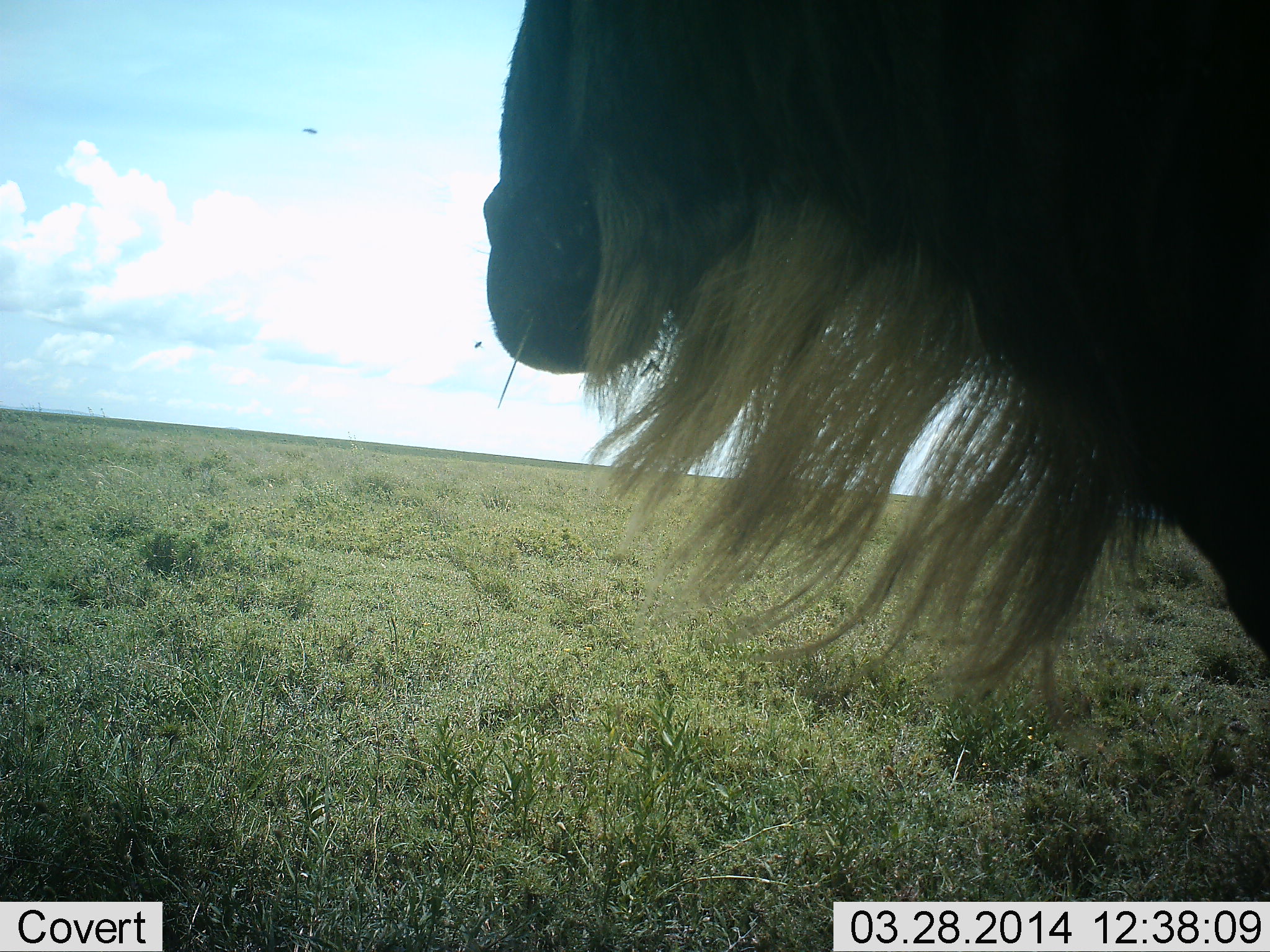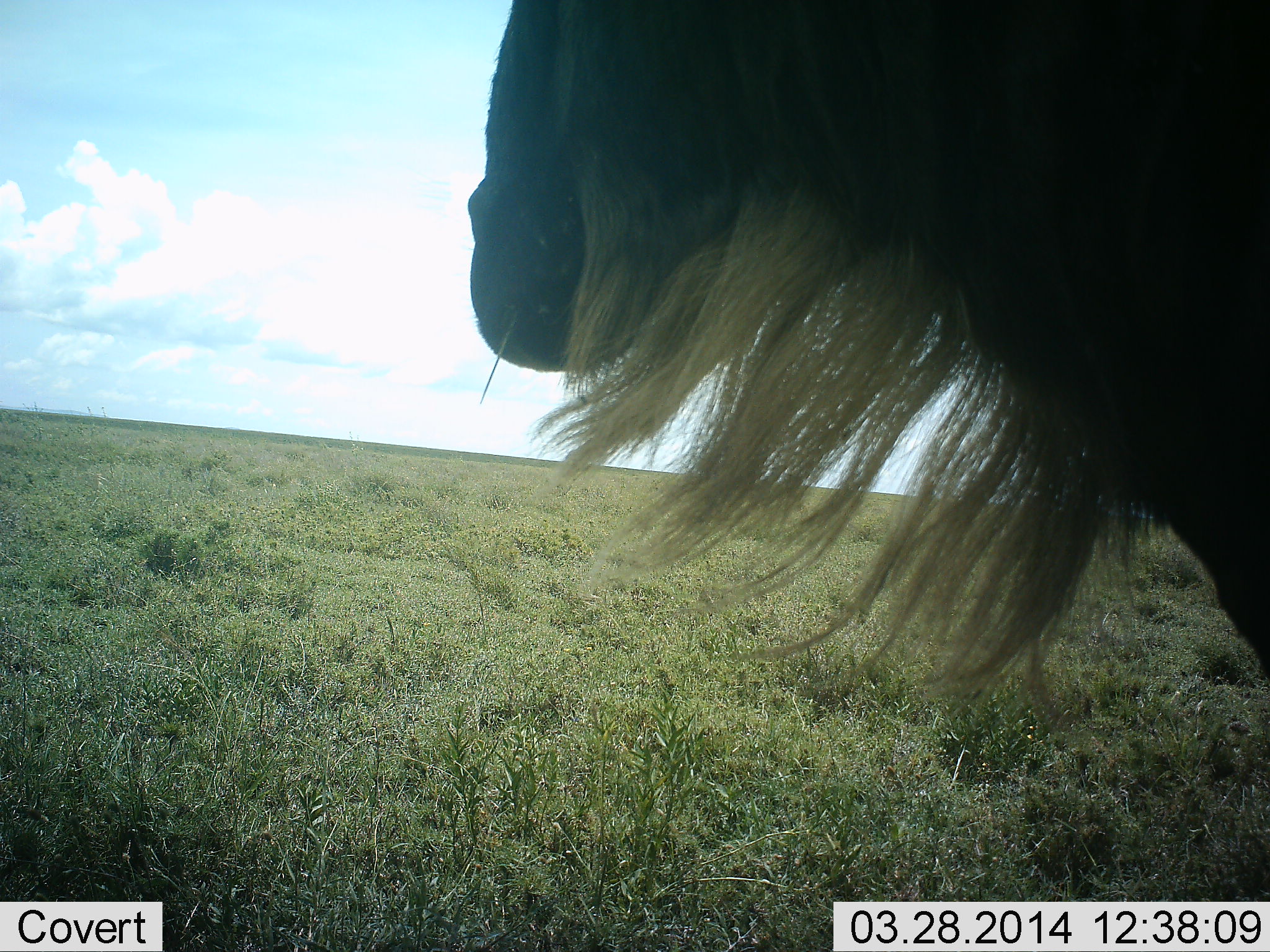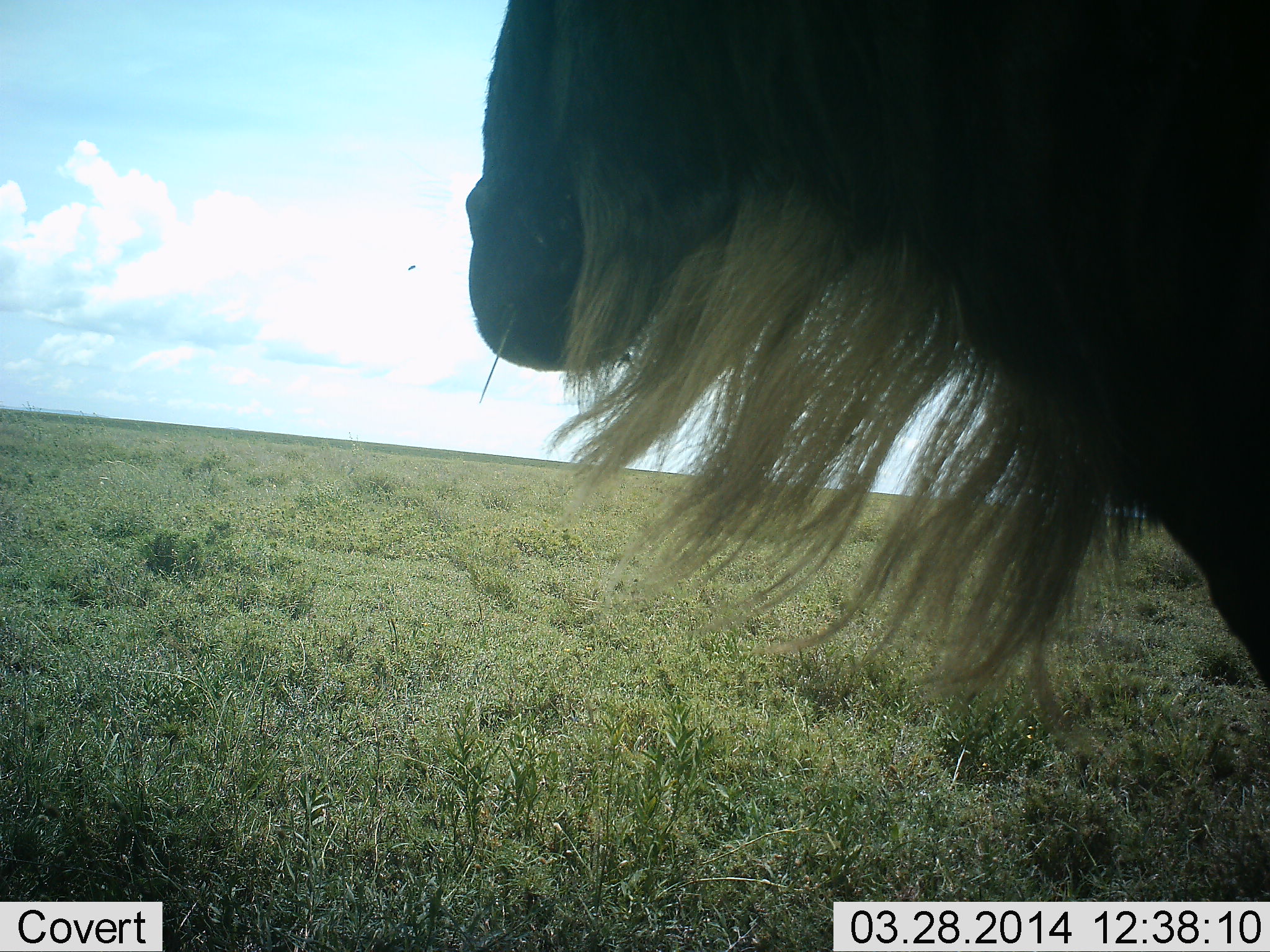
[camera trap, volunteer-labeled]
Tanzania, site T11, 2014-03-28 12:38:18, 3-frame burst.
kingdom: Animalia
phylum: Chordata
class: Mammalia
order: Artiodactyla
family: Bovidae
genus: Connochaetes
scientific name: Connochaetes taurinus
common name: blue wildebeest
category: wildebeest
Wildebeest (blue wildebeest) (Connochaetes taurinus), count 1. Behavior (volunteer vote fractions): standing 100%, resting 0%, moving 0%, interacting 0%. Young present (vote fraction): 0%. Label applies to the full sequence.